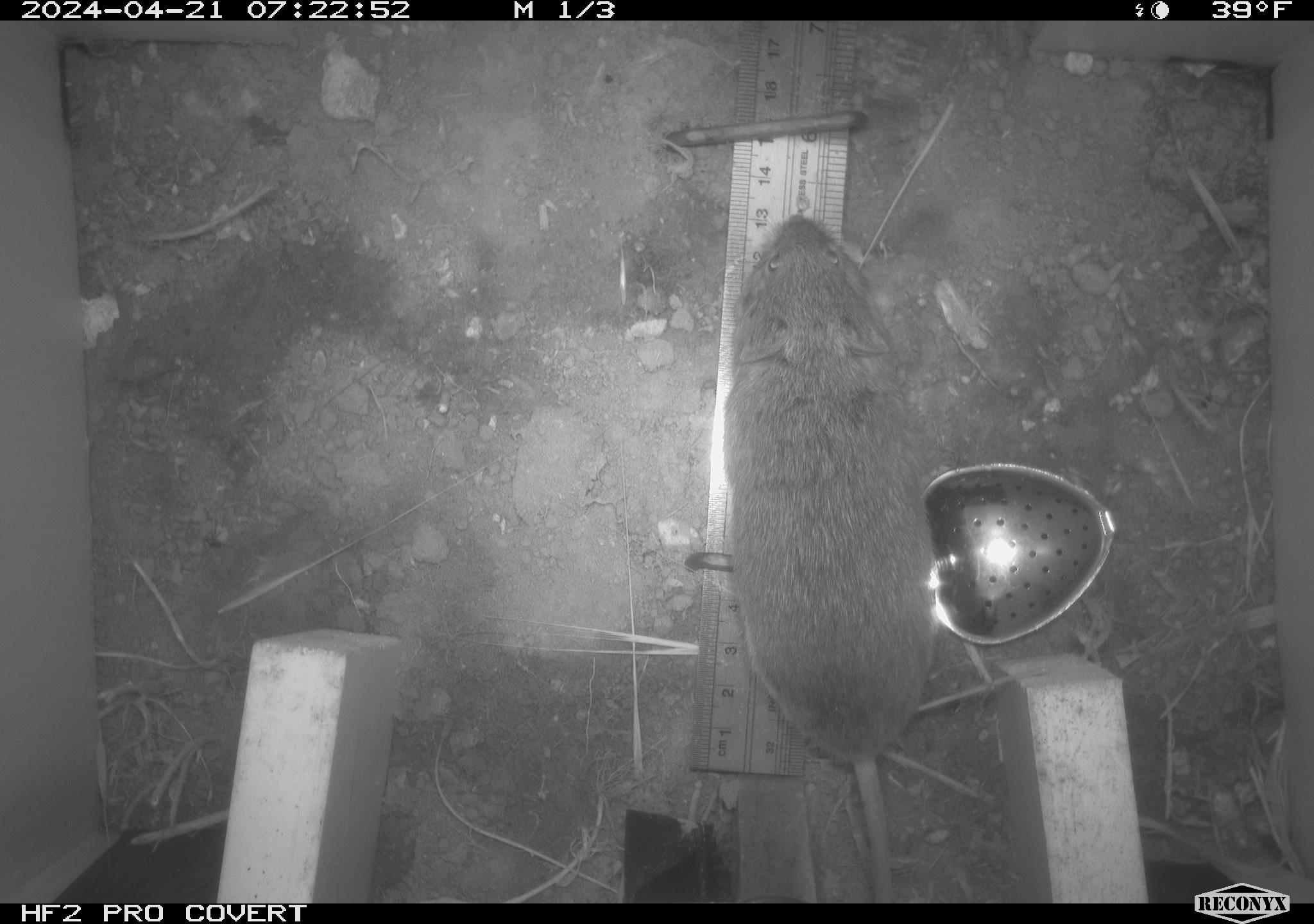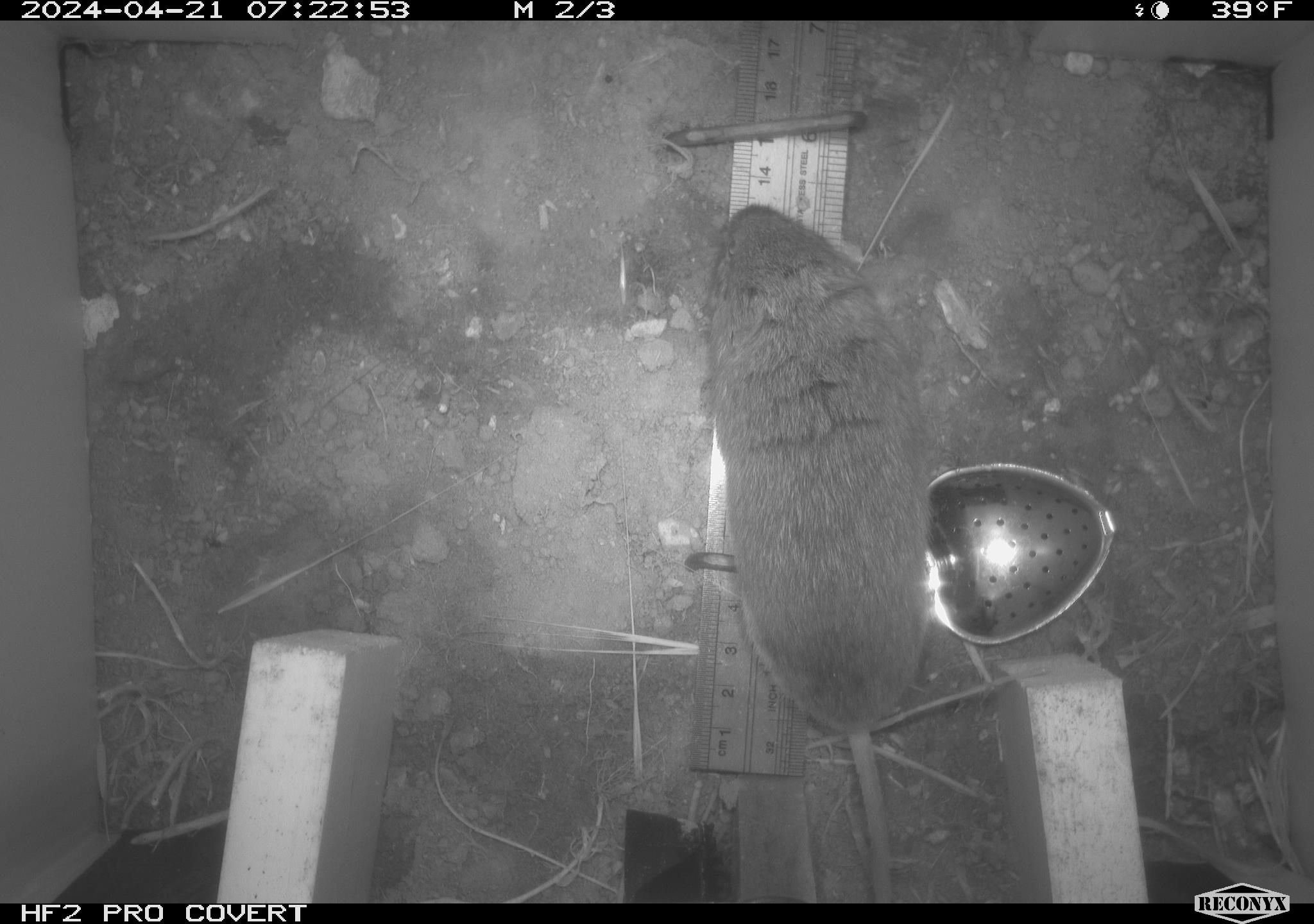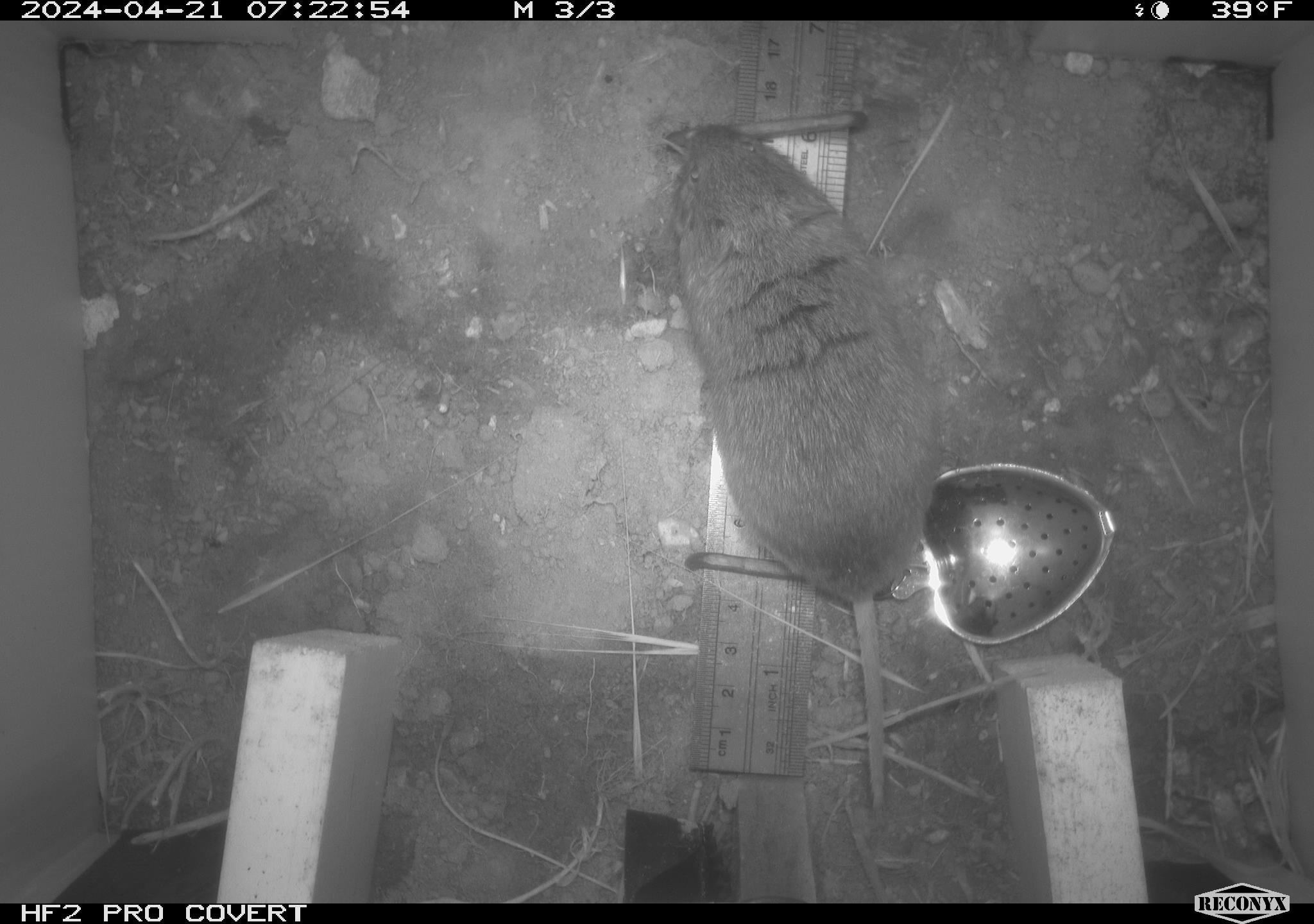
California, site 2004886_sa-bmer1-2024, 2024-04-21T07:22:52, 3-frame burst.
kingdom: Animalia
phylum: Chordata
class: Mammalia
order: Rodentia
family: Cricetidae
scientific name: Arvicolinae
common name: voles, lemmings, and muskrats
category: arvicolinae subfamily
Arvicolinae subfamily (voles, lemmings, and muskrats) (Arvicolinae).